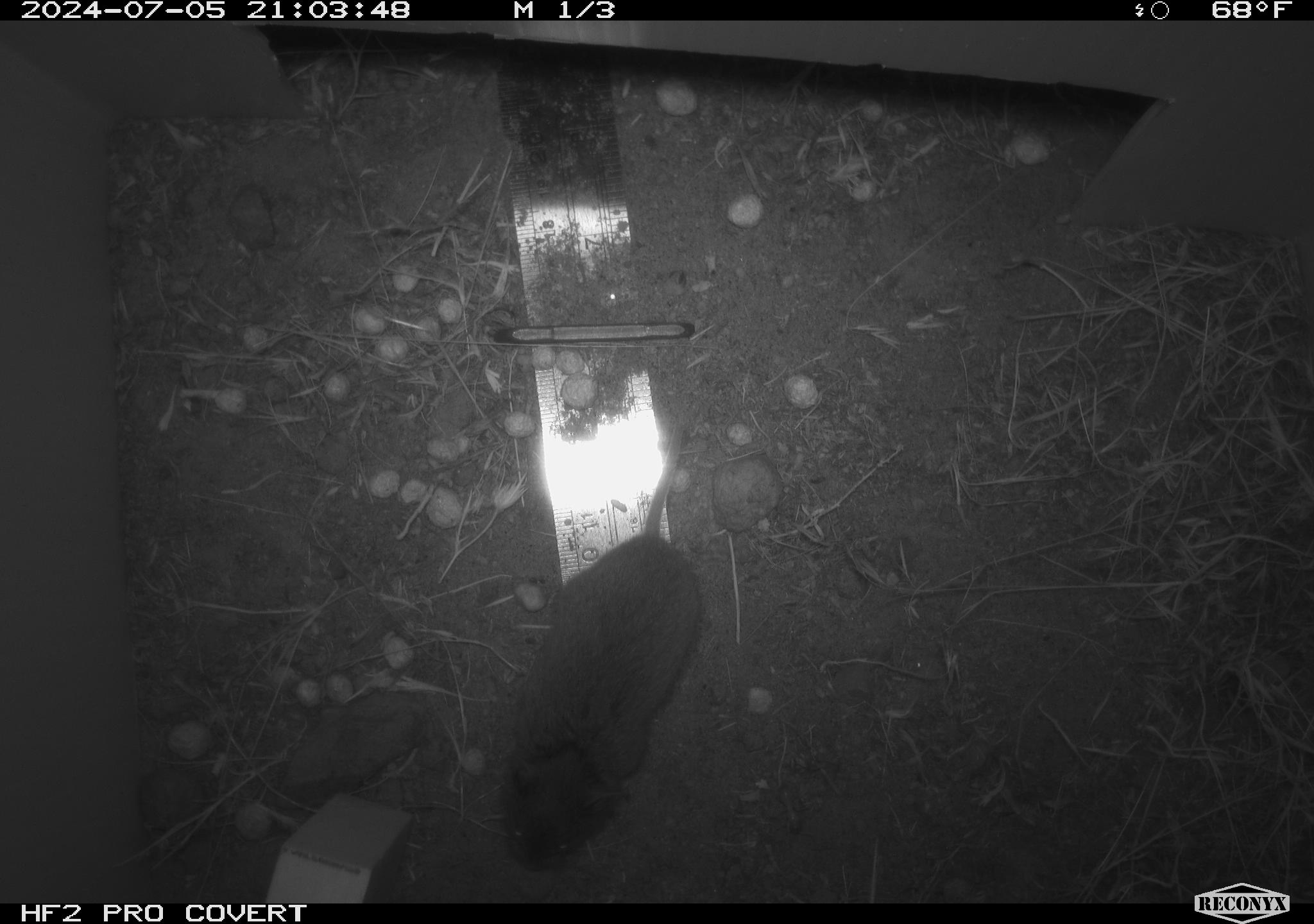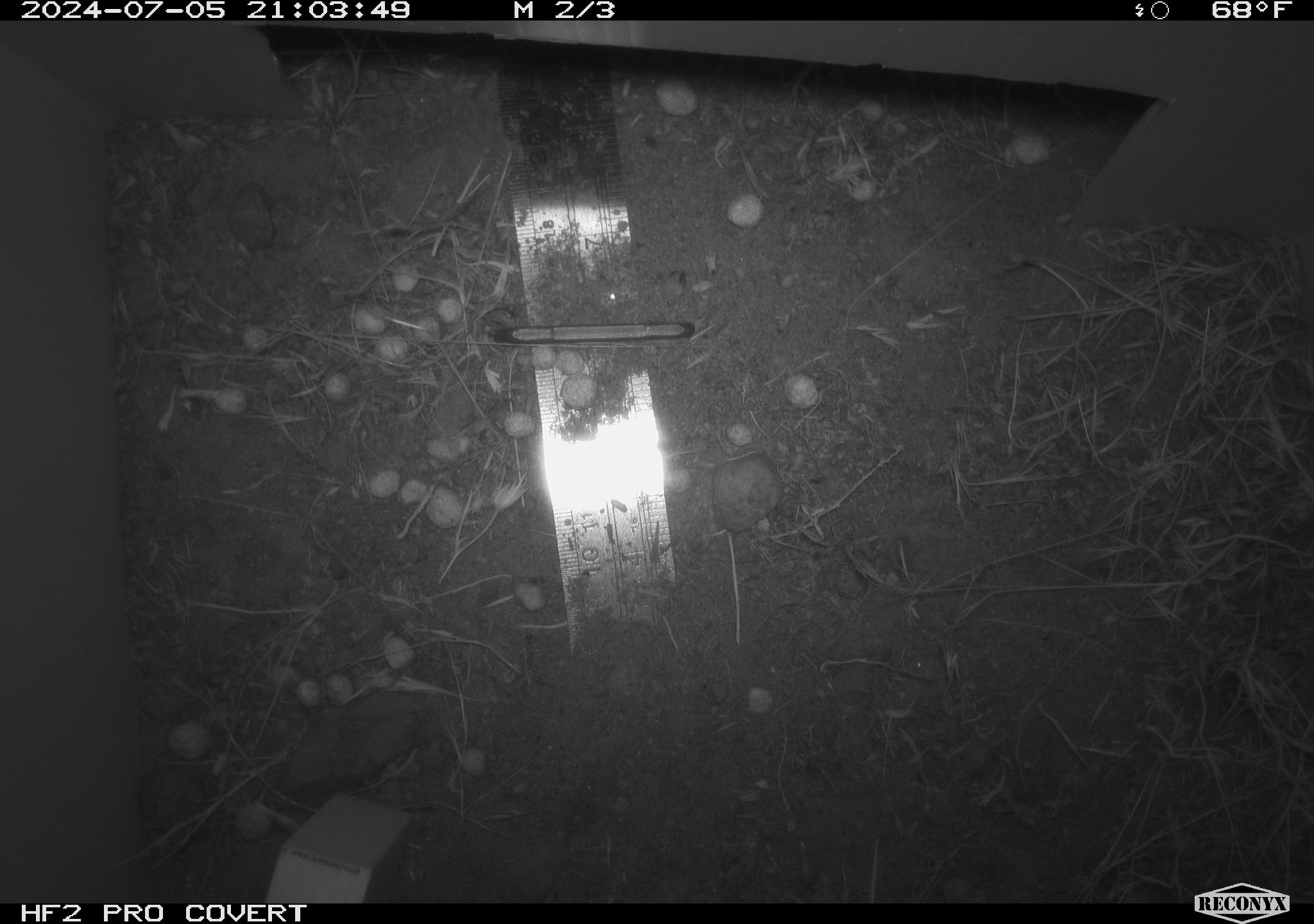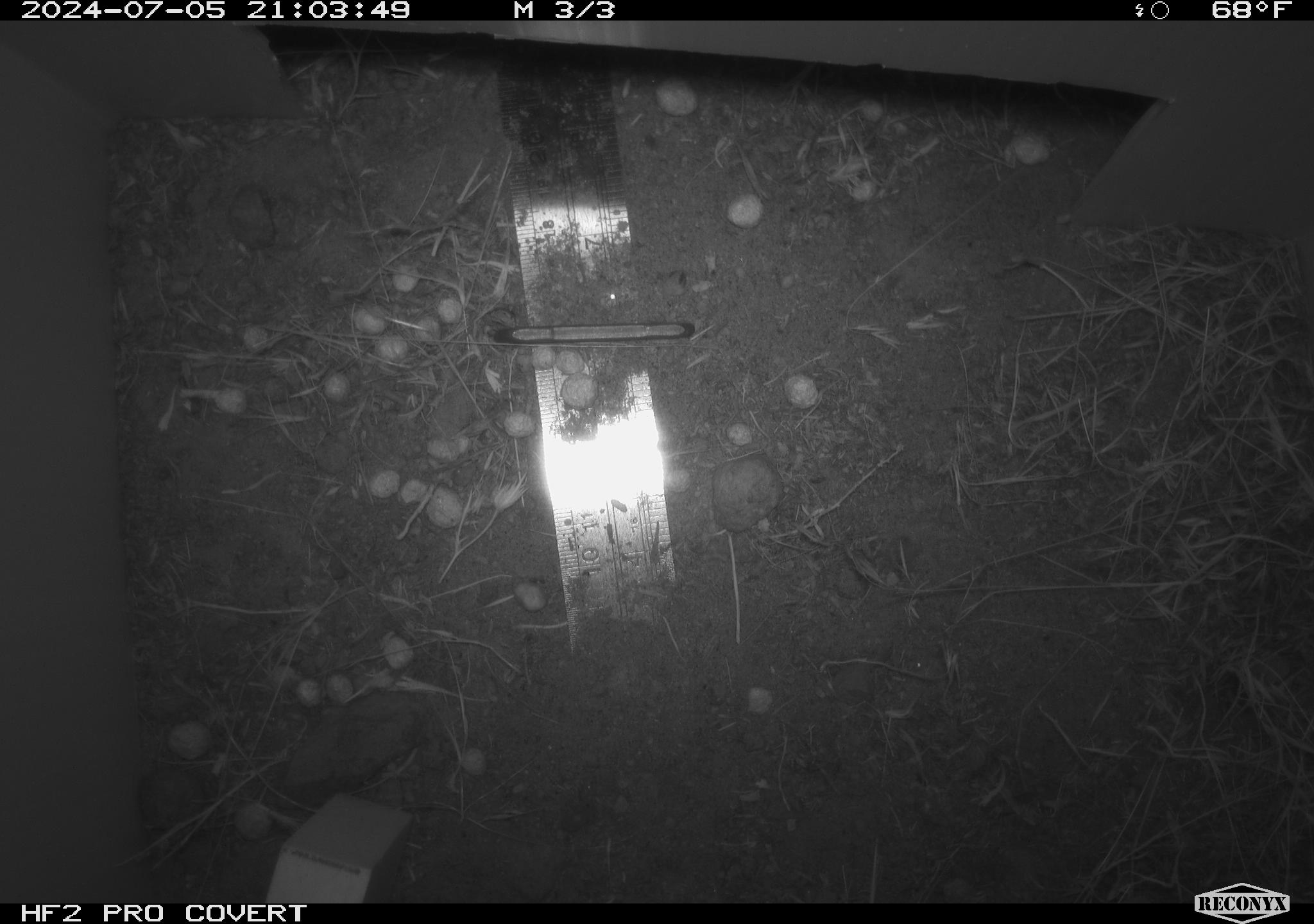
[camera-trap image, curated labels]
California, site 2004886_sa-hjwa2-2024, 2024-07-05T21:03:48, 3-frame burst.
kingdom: Animalia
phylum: Chordata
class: Mammalia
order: Rodentia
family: Cricetidae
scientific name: Cricetidae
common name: hamsters, voles, lemmings, and allies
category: cricetidae family